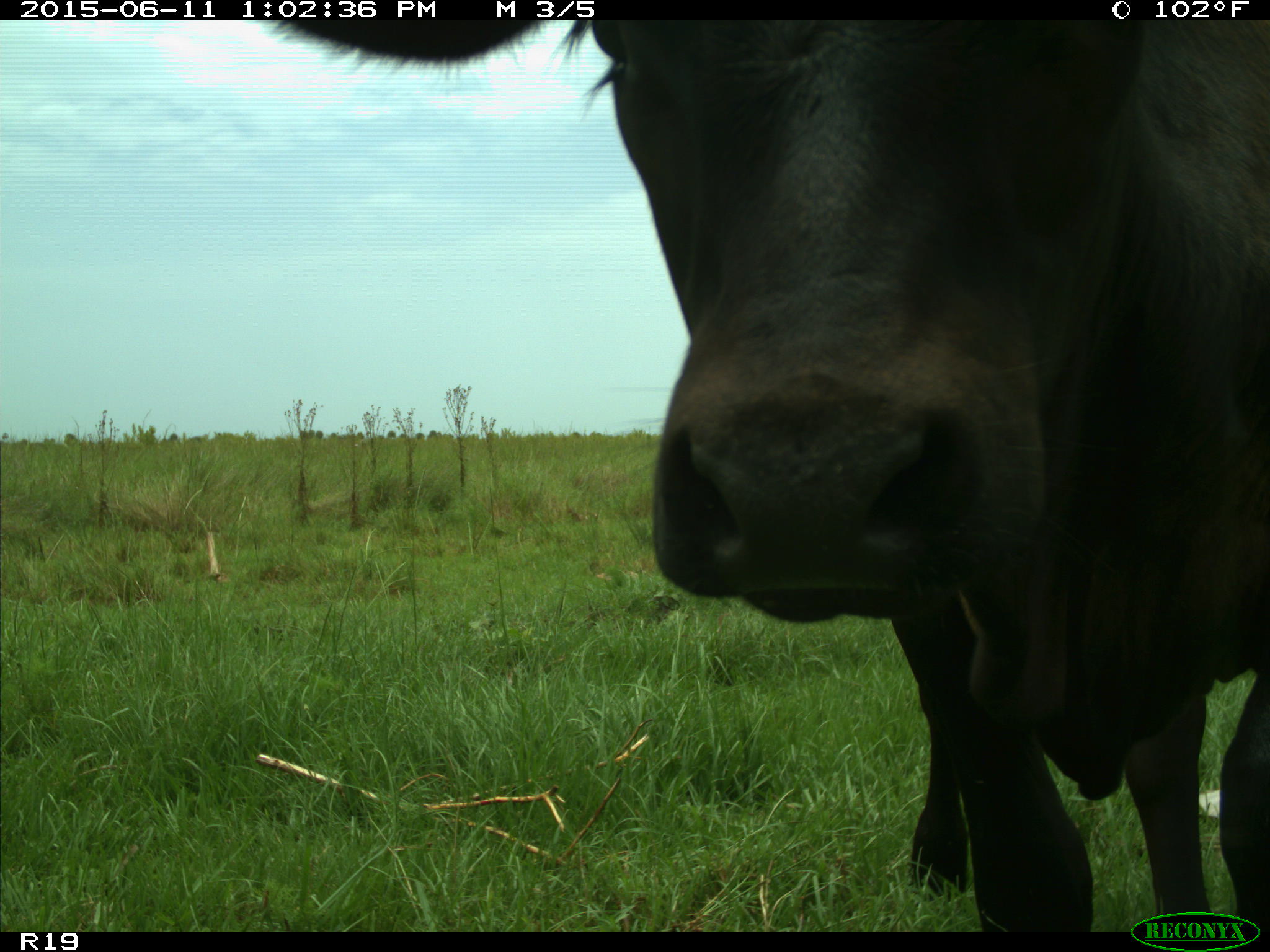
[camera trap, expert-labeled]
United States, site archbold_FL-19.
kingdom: Animalia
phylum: Chordata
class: Mammalia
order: Artiodactyla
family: Bovidae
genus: Bos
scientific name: Bos taurus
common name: domestic cow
Bos taurus (domestic cow).